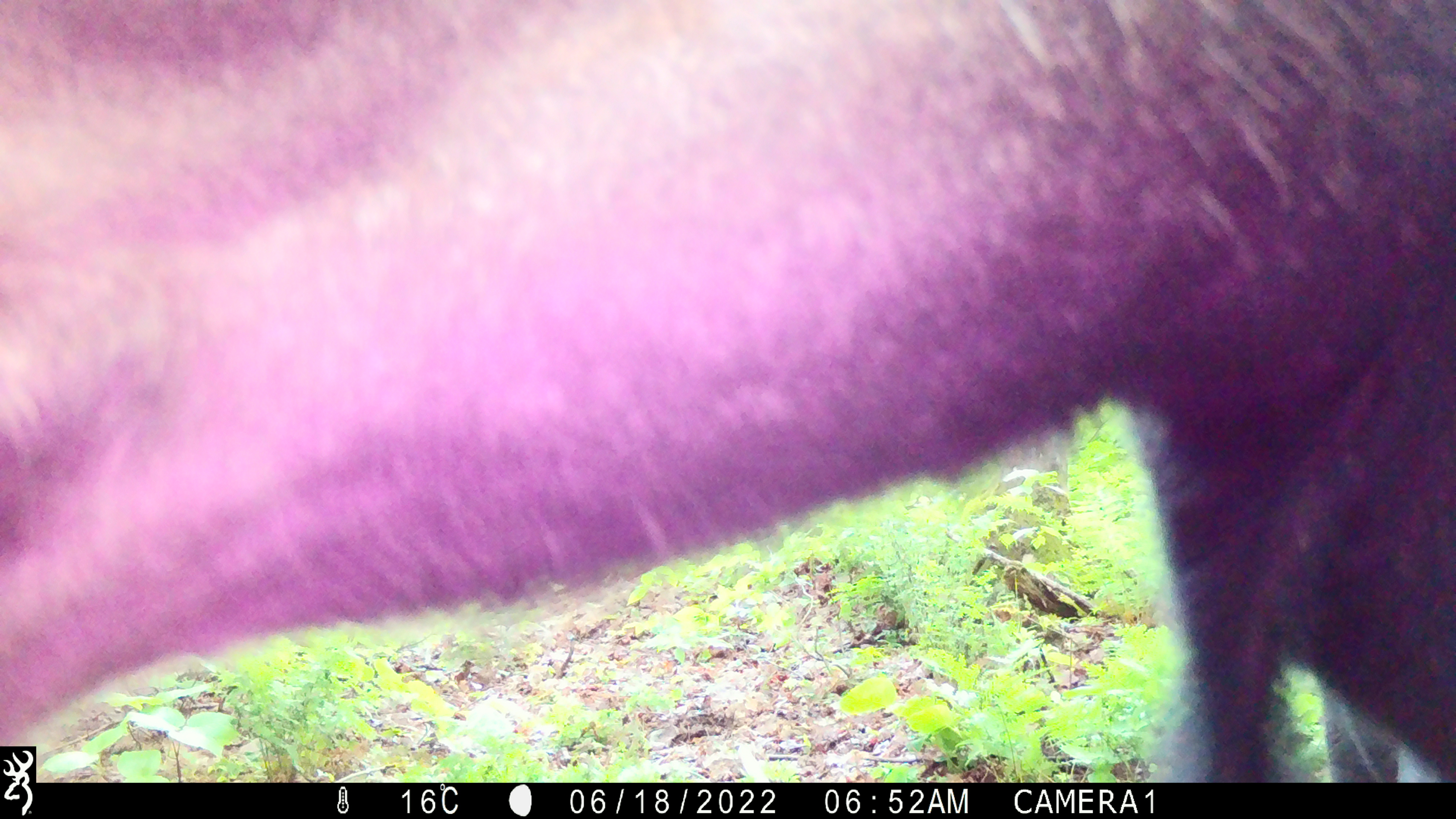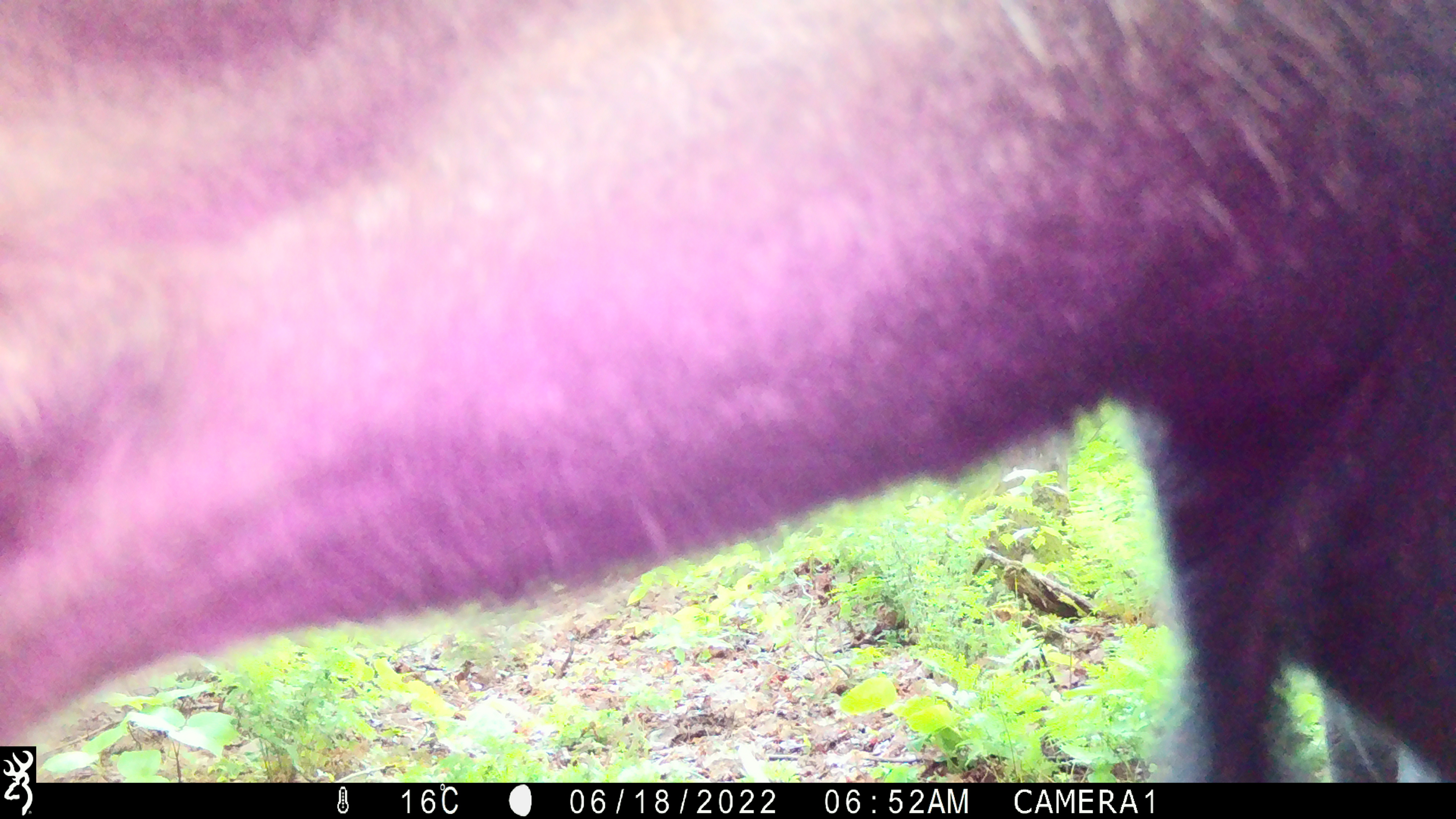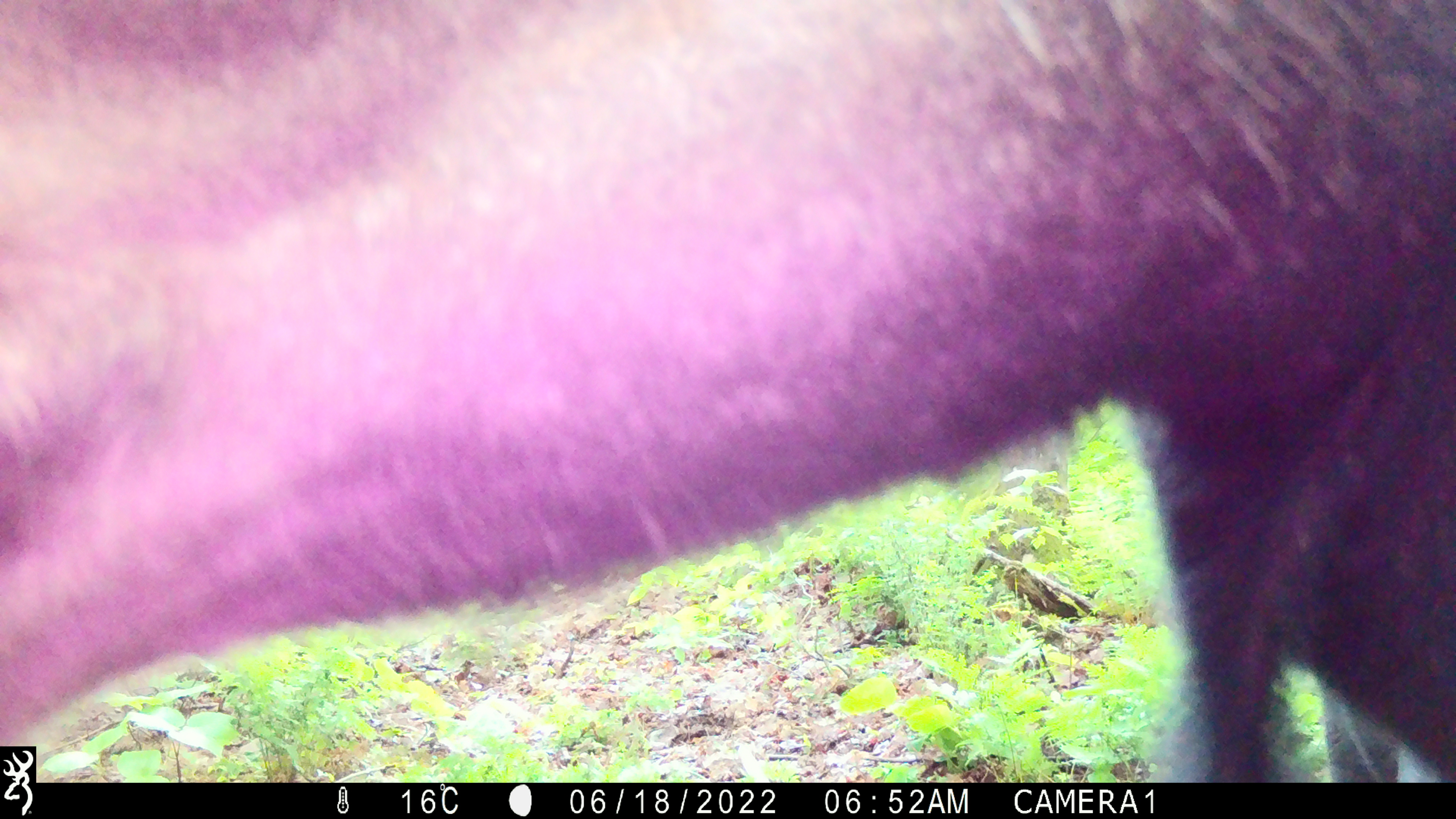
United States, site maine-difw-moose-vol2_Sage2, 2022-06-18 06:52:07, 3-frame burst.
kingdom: Animalia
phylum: Chordata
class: Mammalia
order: Artiodactyla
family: Cervidae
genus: Alces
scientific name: Alces alces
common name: moose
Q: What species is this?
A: Moose (Alces alces).